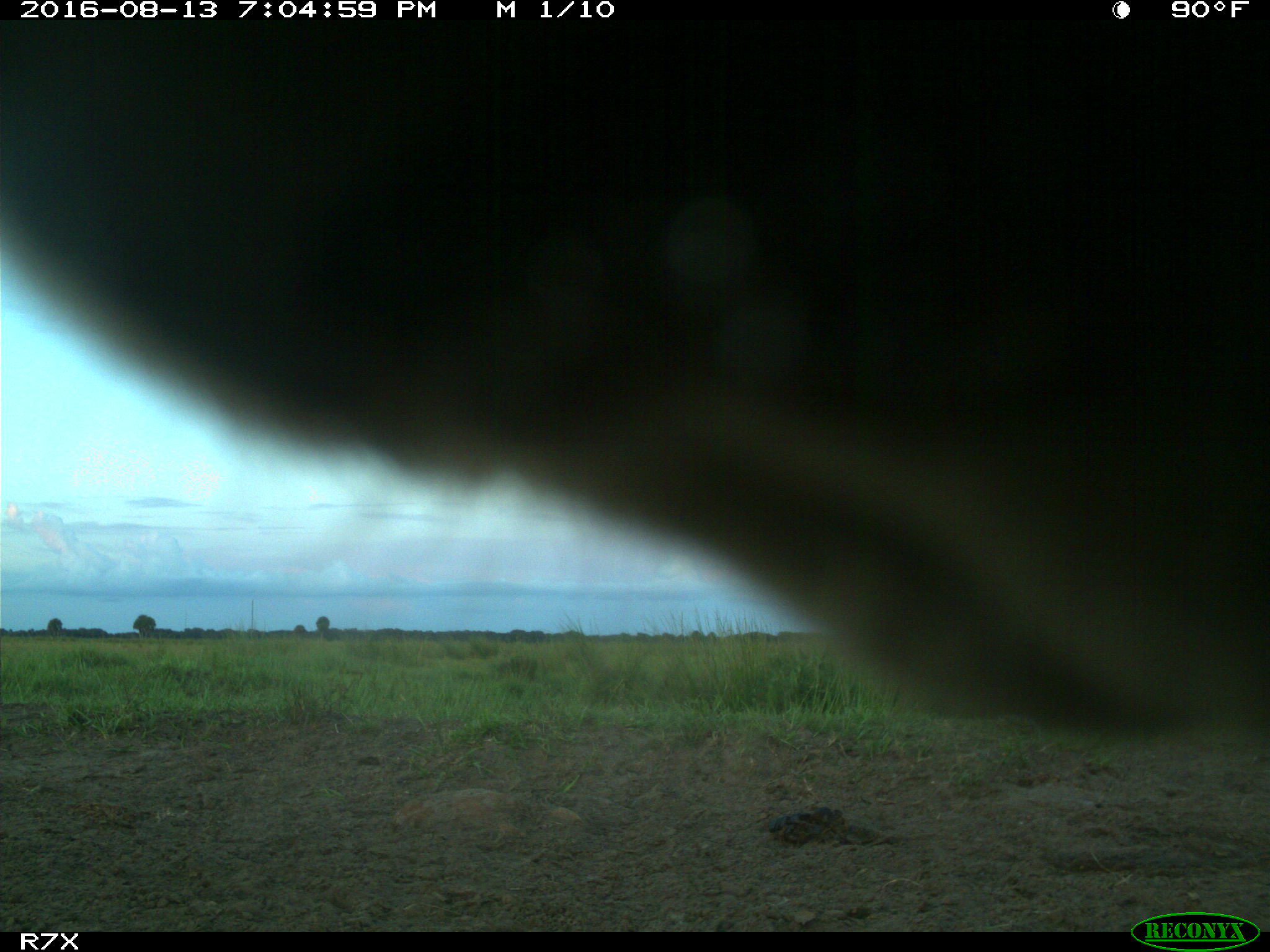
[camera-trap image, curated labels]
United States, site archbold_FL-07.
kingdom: Animalia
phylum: Chordata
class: Mammalia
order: Artiodactyla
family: Bovidae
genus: Bos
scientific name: Bos taurus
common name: domestic cow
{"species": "Bos taurus (domestic cow)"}